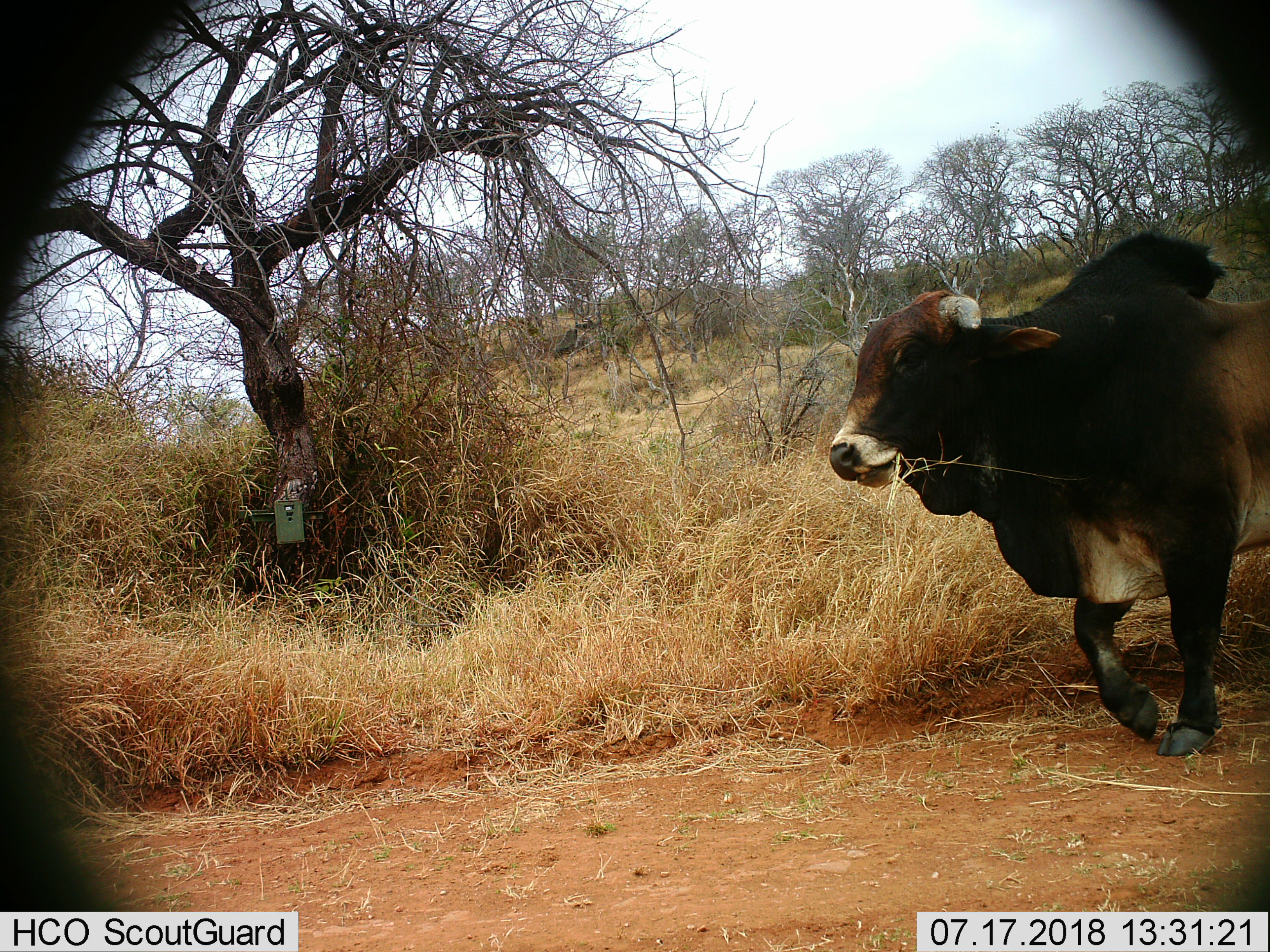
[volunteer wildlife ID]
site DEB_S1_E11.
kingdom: Animalia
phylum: Chordata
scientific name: Vertebrata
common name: domestic animal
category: domesticanimal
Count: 1.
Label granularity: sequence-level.